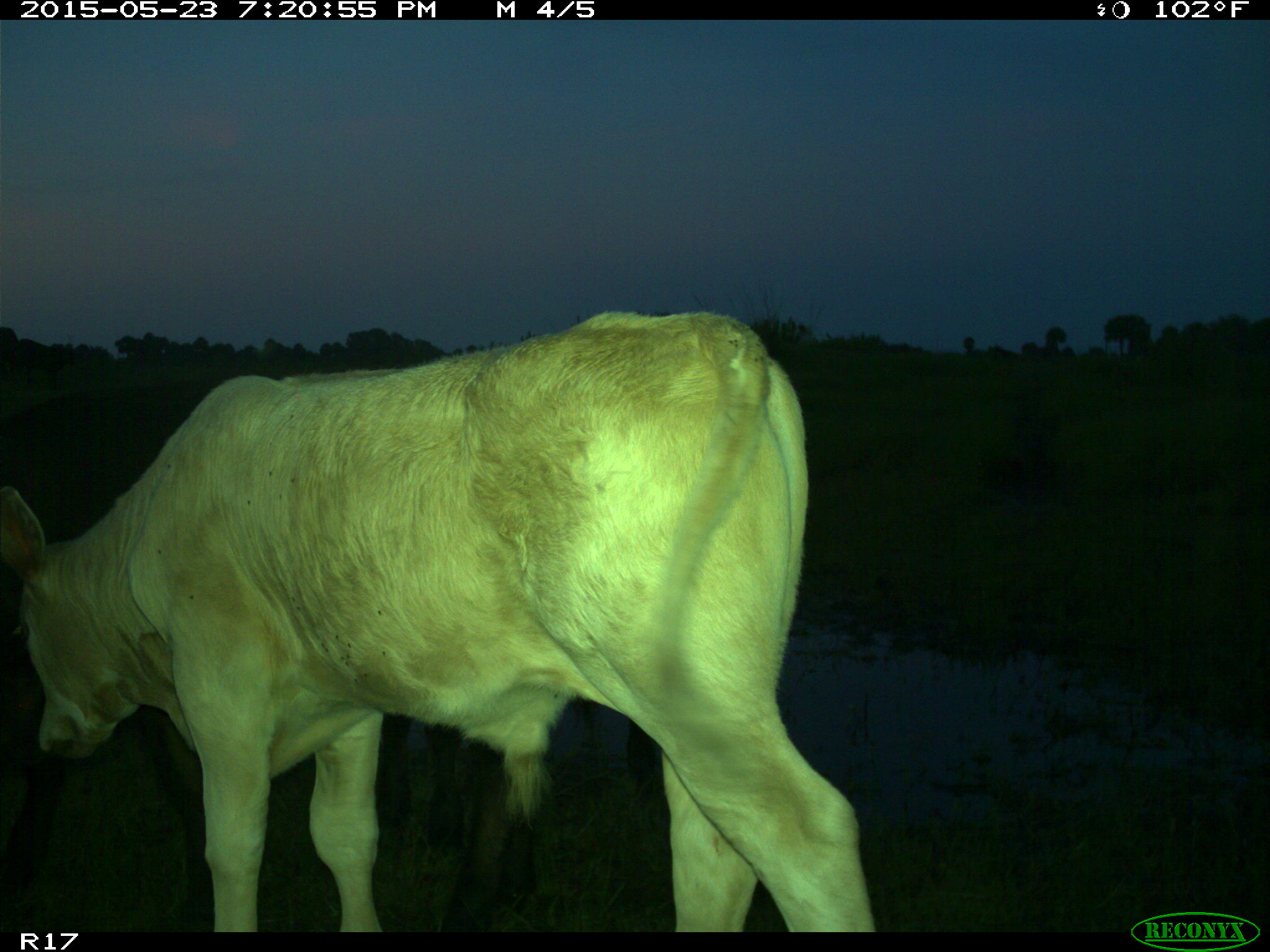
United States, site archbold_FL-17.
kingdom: Animalia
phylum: Chordata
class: Mammalia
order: Artiodactyla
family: Bovidae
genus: Bos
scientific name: Bos taurus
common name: domestic cow